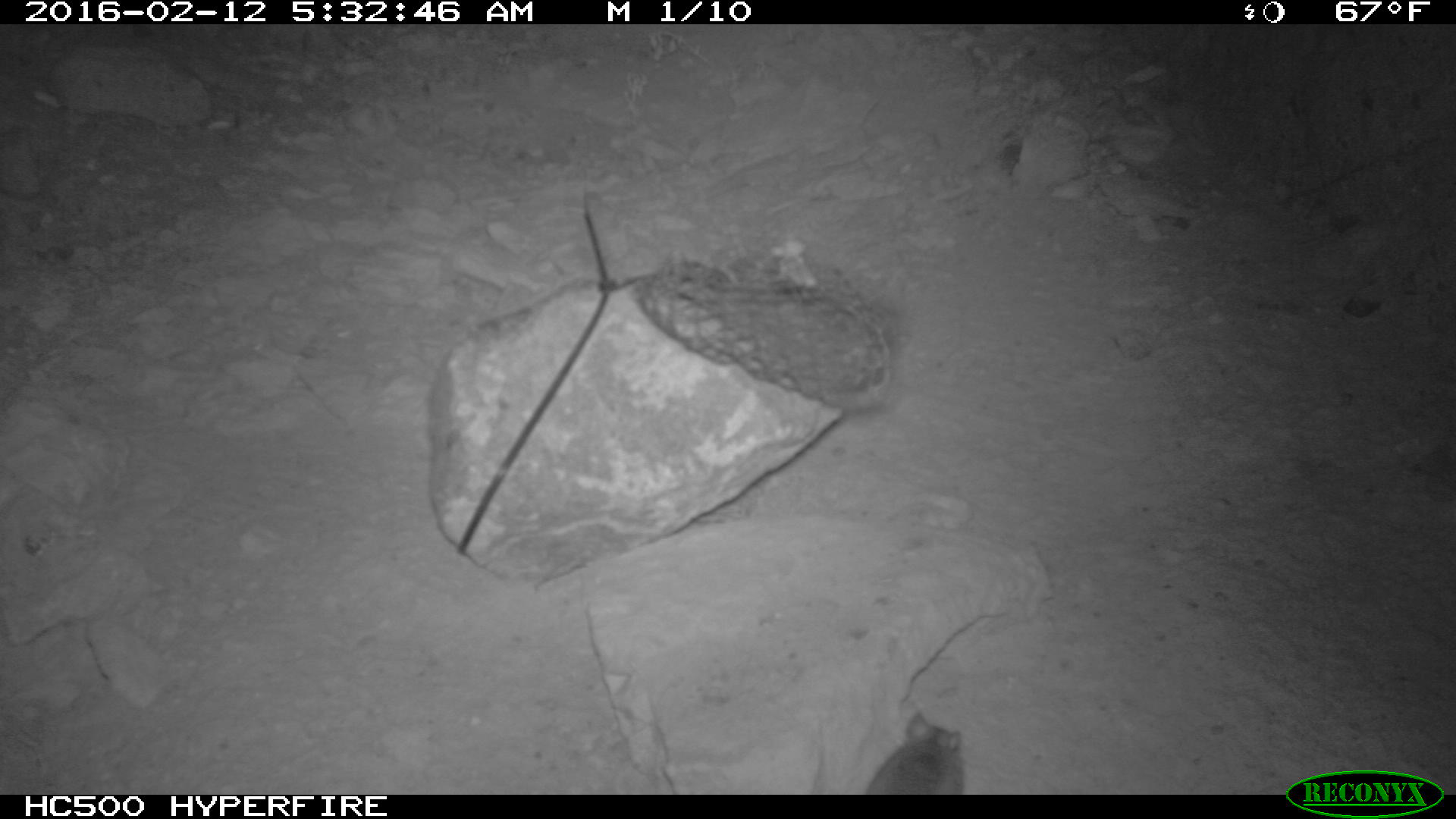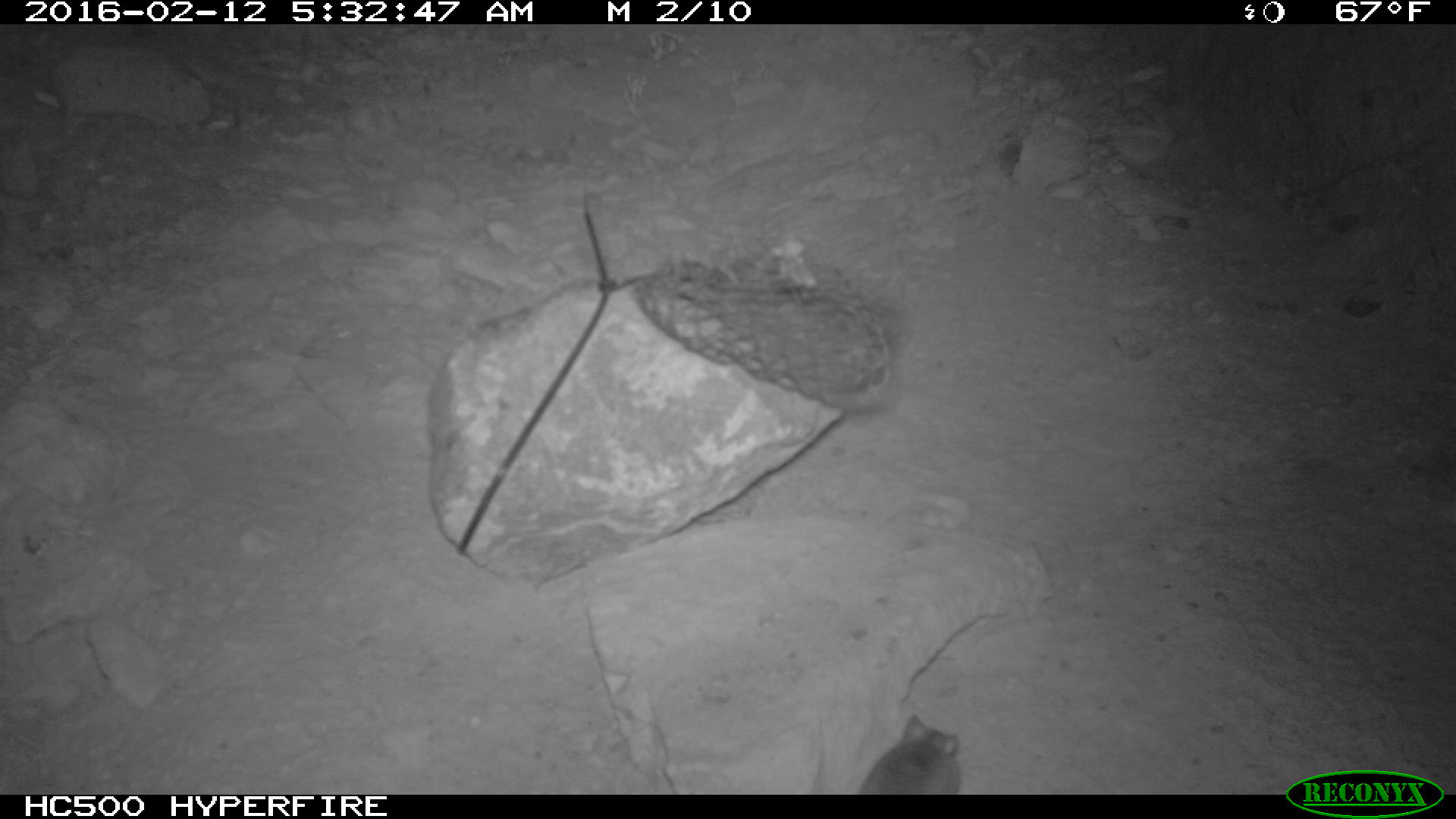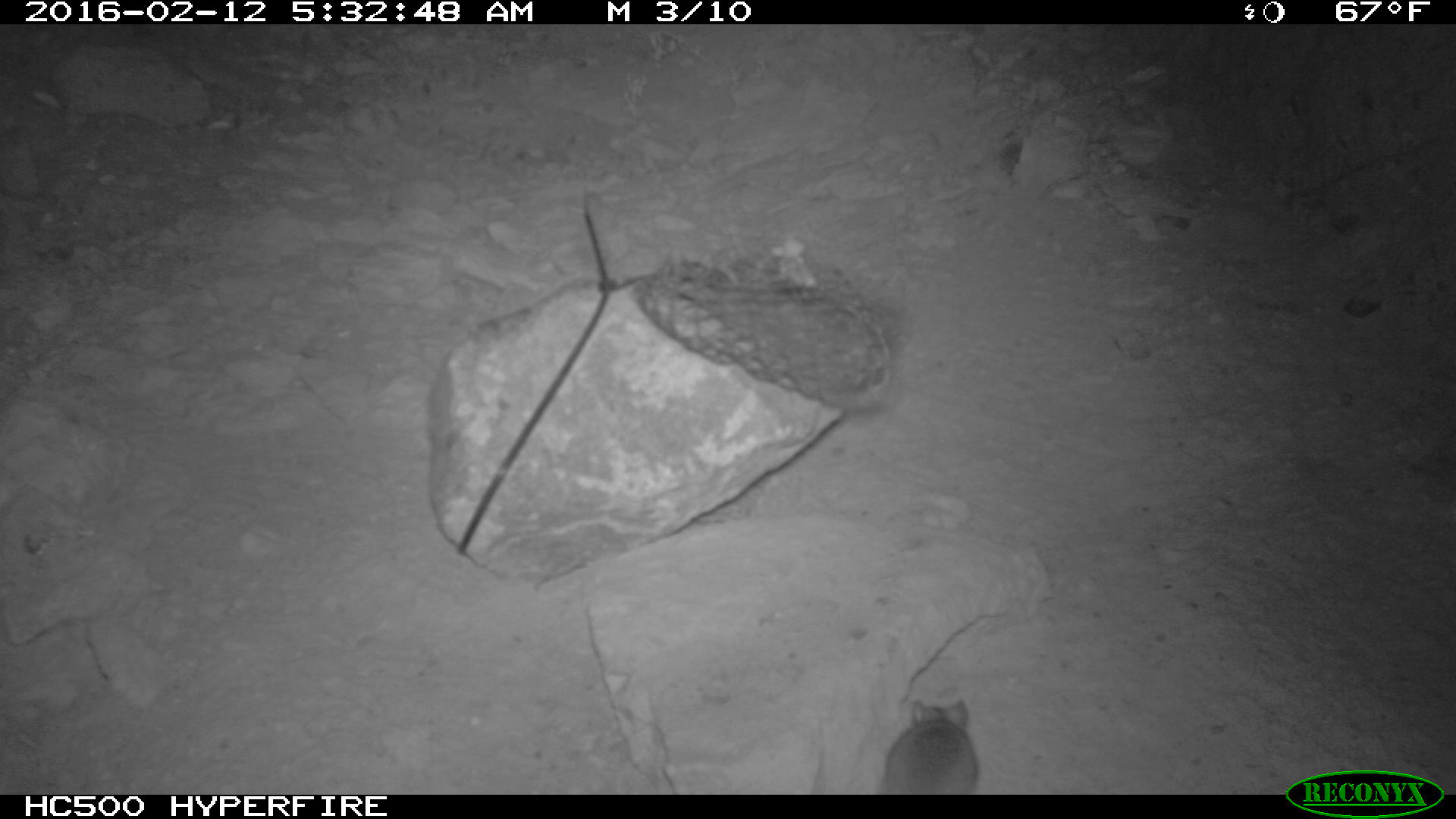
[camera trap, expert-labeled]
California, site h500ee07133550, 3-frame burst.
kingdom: Animalia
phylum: Chordata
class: Mammalia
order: Rodentia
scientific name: Rodentia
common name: rodent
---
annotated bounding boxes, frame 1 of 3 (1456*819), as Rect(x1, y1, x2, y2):
rodent: Rect(866, 709, 965, 794)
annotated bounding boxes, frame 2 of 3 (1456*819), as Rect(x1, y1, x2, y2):
rodent: Rect(853, 713, 962, 792)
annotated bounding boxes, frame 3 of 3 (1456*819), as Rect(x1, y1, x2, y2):
rodent: Rect(880, 698, 980, 794)